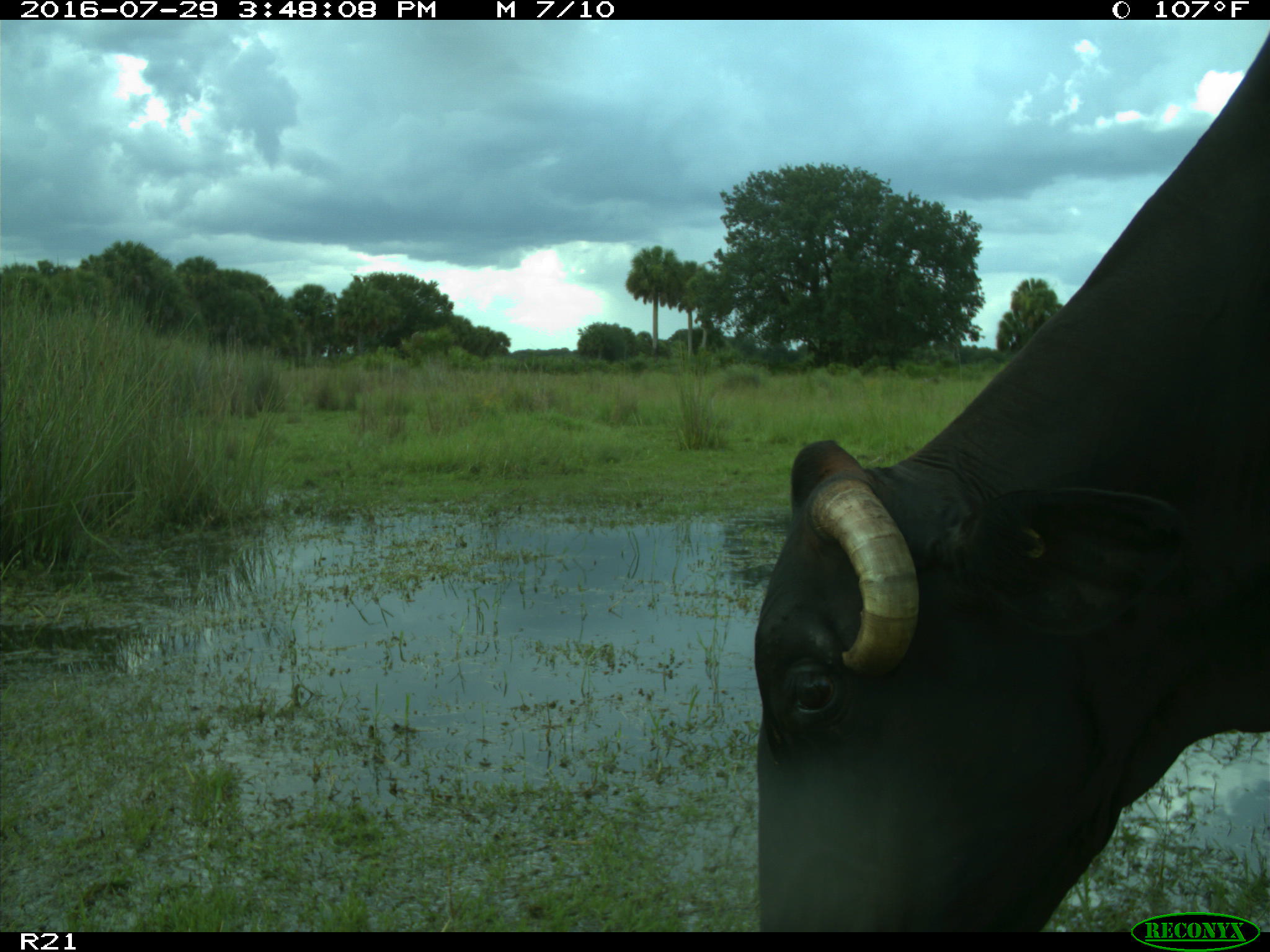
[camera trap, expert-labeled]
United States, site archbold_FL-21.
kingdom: Animalia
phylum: Chordata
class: Mammalia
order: Artiodactyla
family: Bovidae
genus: Bos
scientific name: Bos taurus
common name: domestic cow